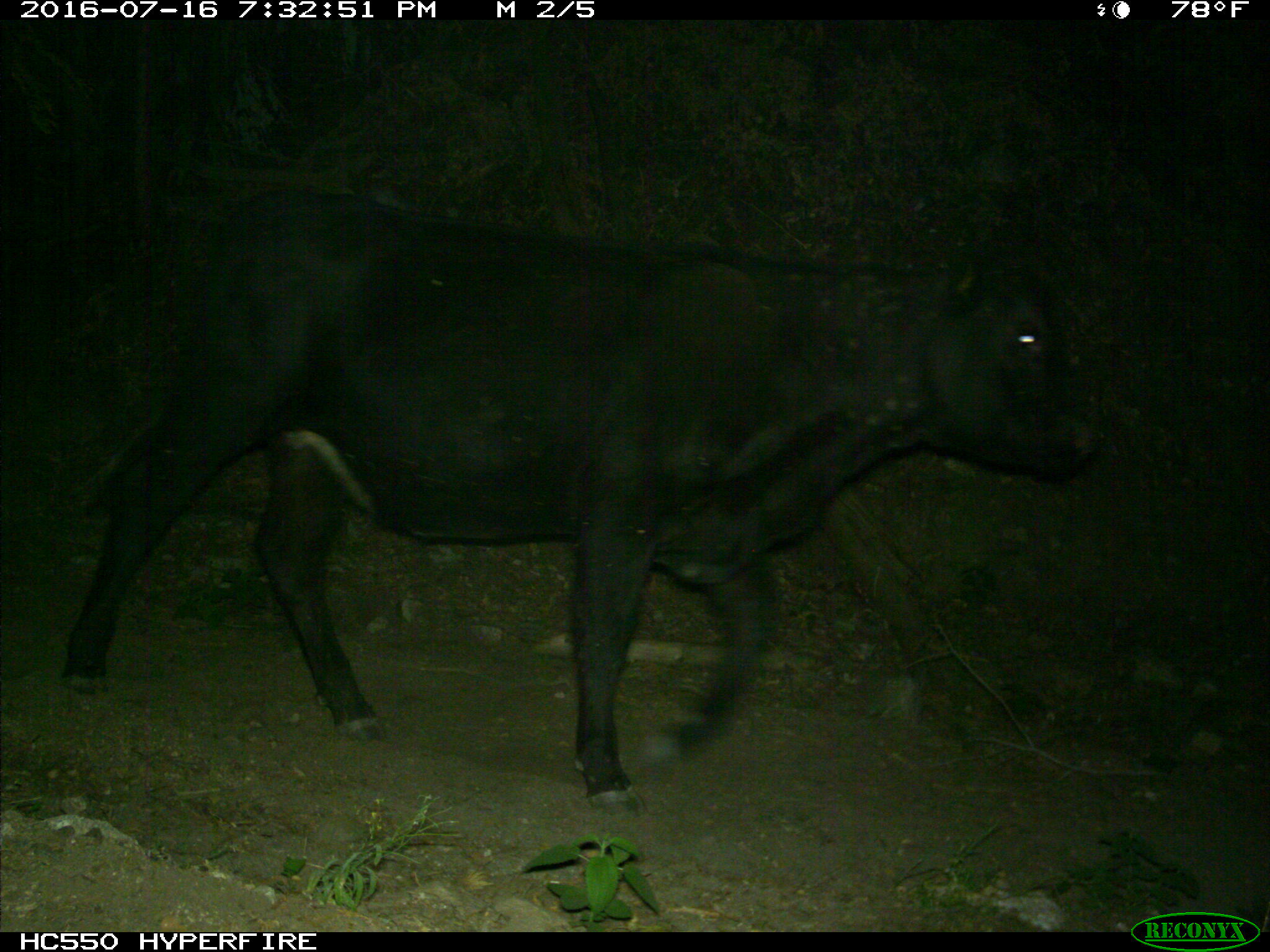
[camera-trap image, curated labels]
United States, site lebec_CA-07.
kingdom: Animalia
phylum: Chordata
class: Mammalia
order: Artiodactyla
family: Bovidae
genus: Bos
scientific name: Bos taurus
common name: domestic cow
Bos taurus (domestic cow).